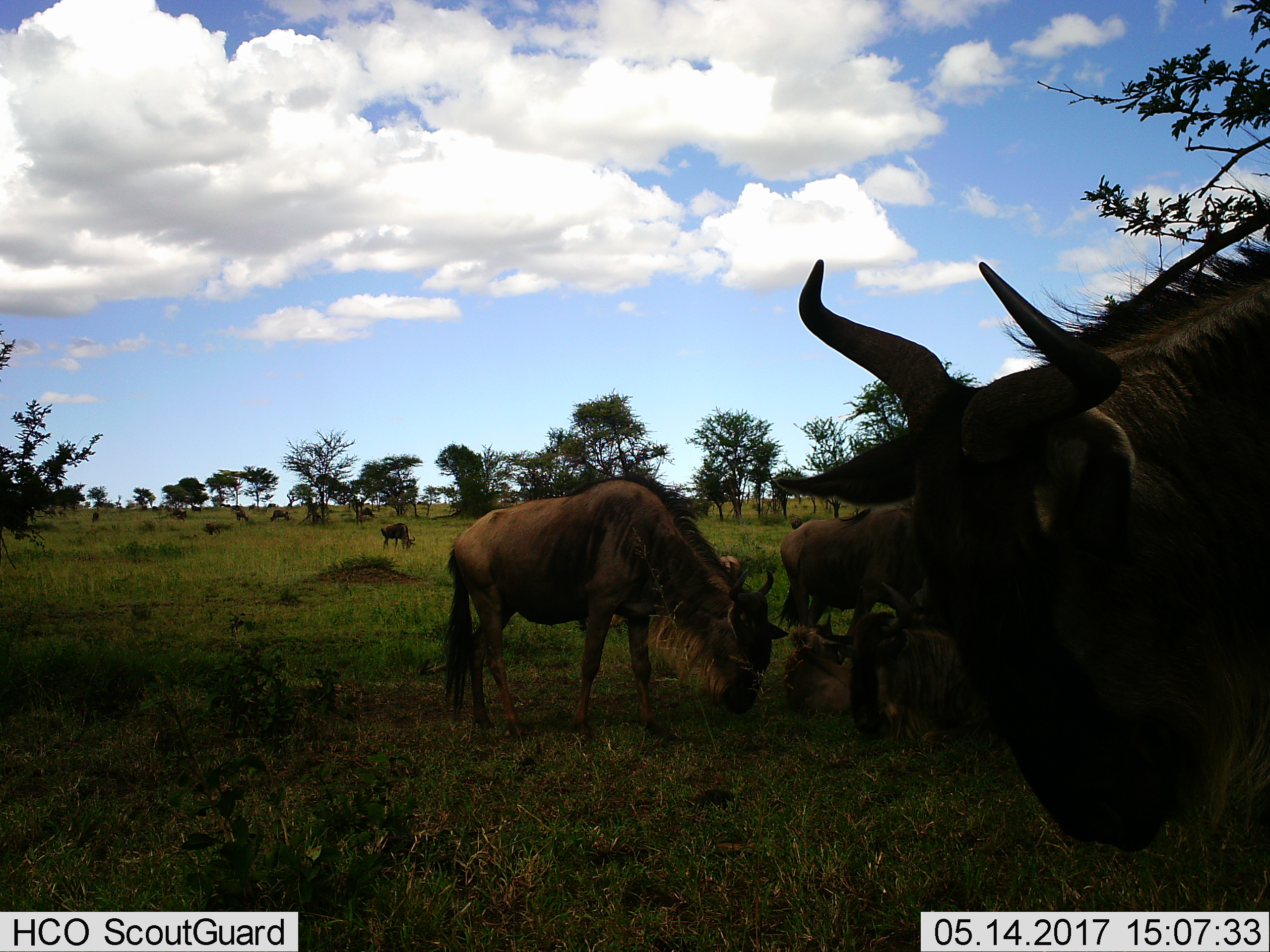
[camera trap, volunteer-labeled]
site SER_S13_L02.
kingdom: Animalia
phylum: Chordata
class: Mammalia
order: Artiodactyla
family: Bovidae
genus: Connochaetes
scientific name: Connochaetes taurinus taurinus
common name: blue wildebeest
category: wildebeestblue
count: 11-50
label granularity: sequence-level